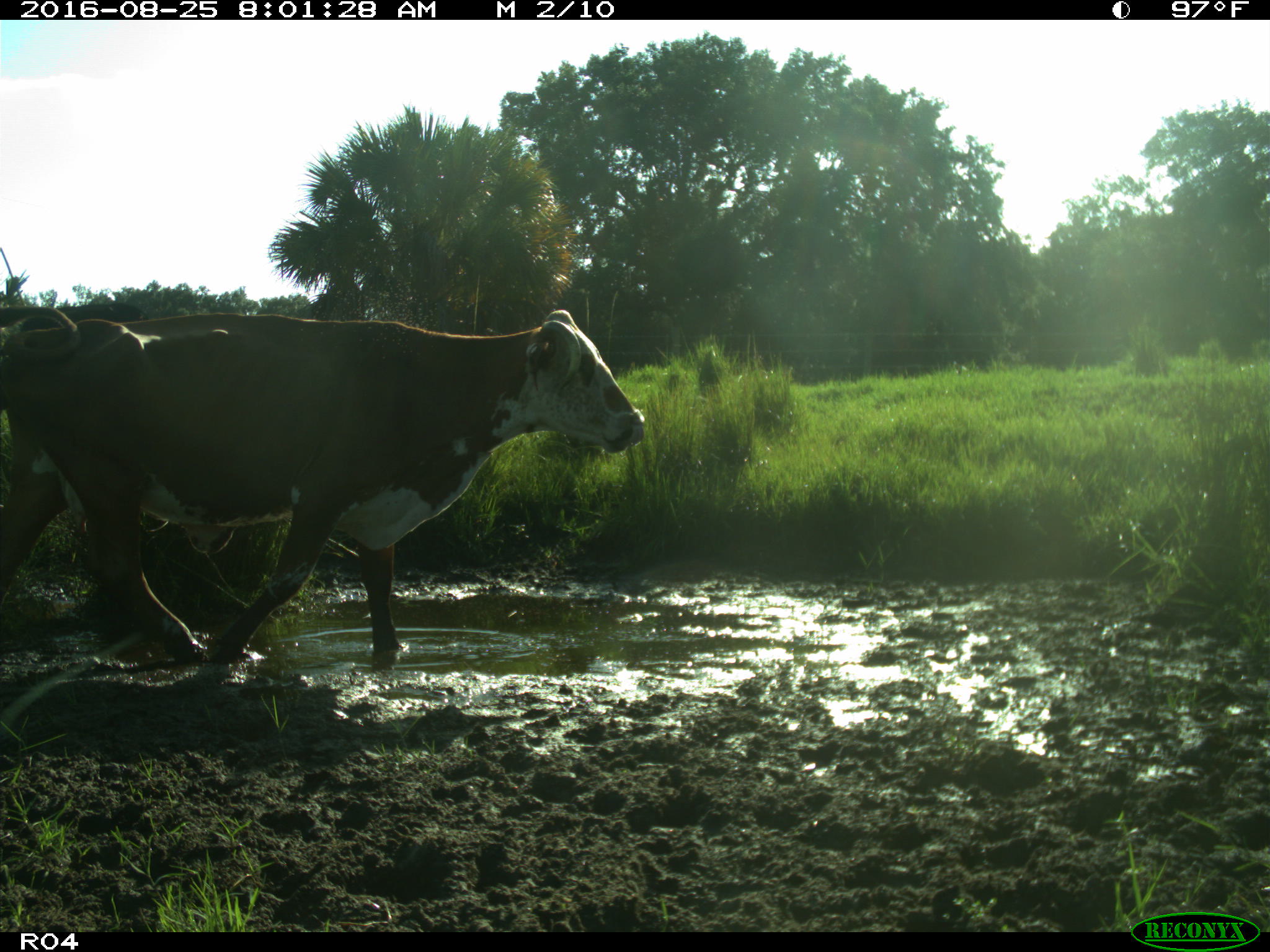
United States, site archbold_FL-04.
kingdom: Animalia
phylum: Chordata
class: Mammalia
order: Artiodactyla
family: Bovidae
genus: Bos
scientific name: Bos taurus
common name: domestic cow